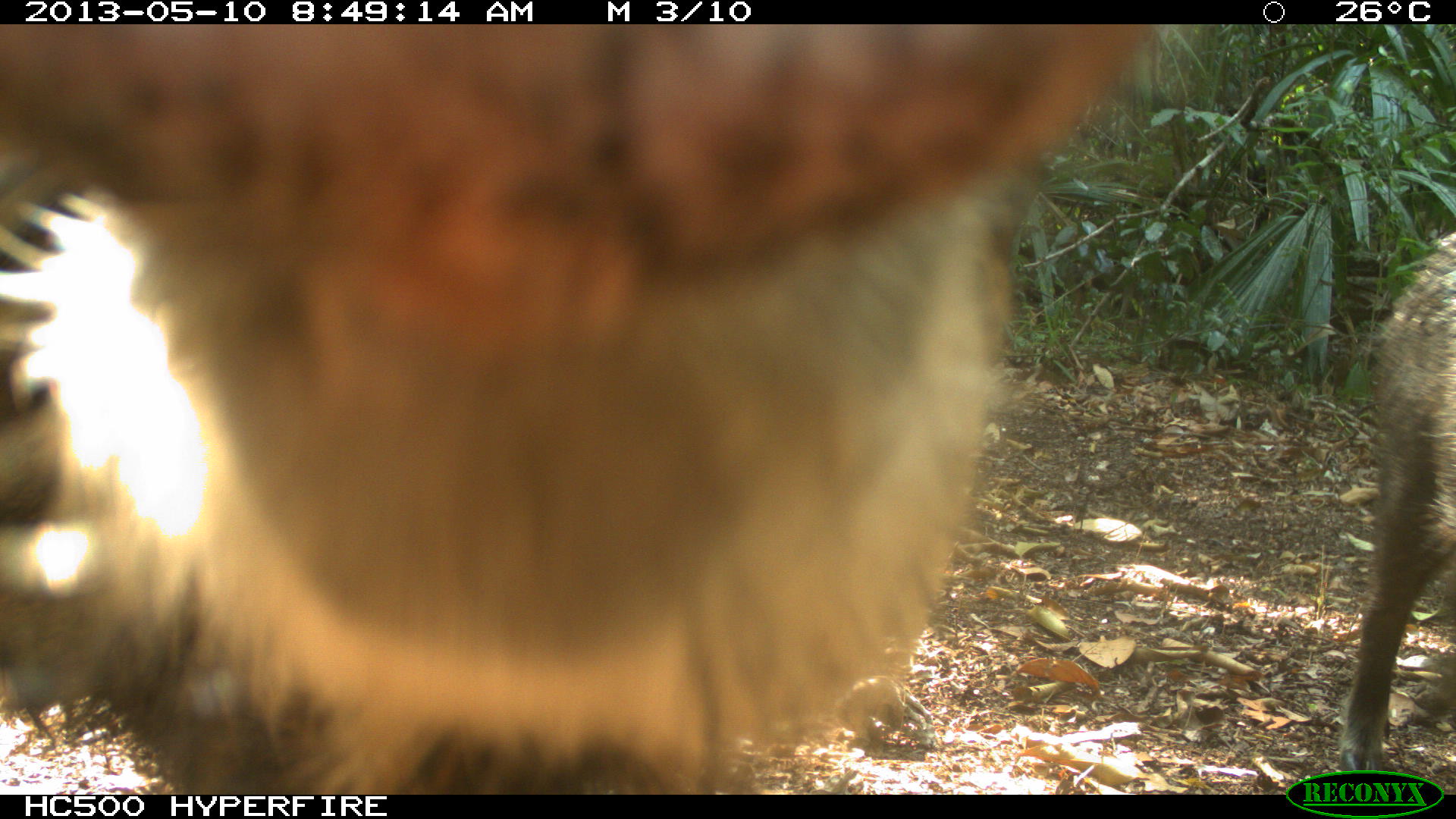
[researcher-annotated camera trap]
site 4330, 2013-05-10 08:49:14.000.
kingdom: Animalia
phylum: Chordata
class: Mammalia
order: Artiodactyla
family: Tayassuidae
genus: Tayassu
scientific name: Tayassu pecari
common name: white-lipped peccary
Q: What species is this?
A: Tayassu pecari (white-lipped peccary).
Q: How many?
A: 4.